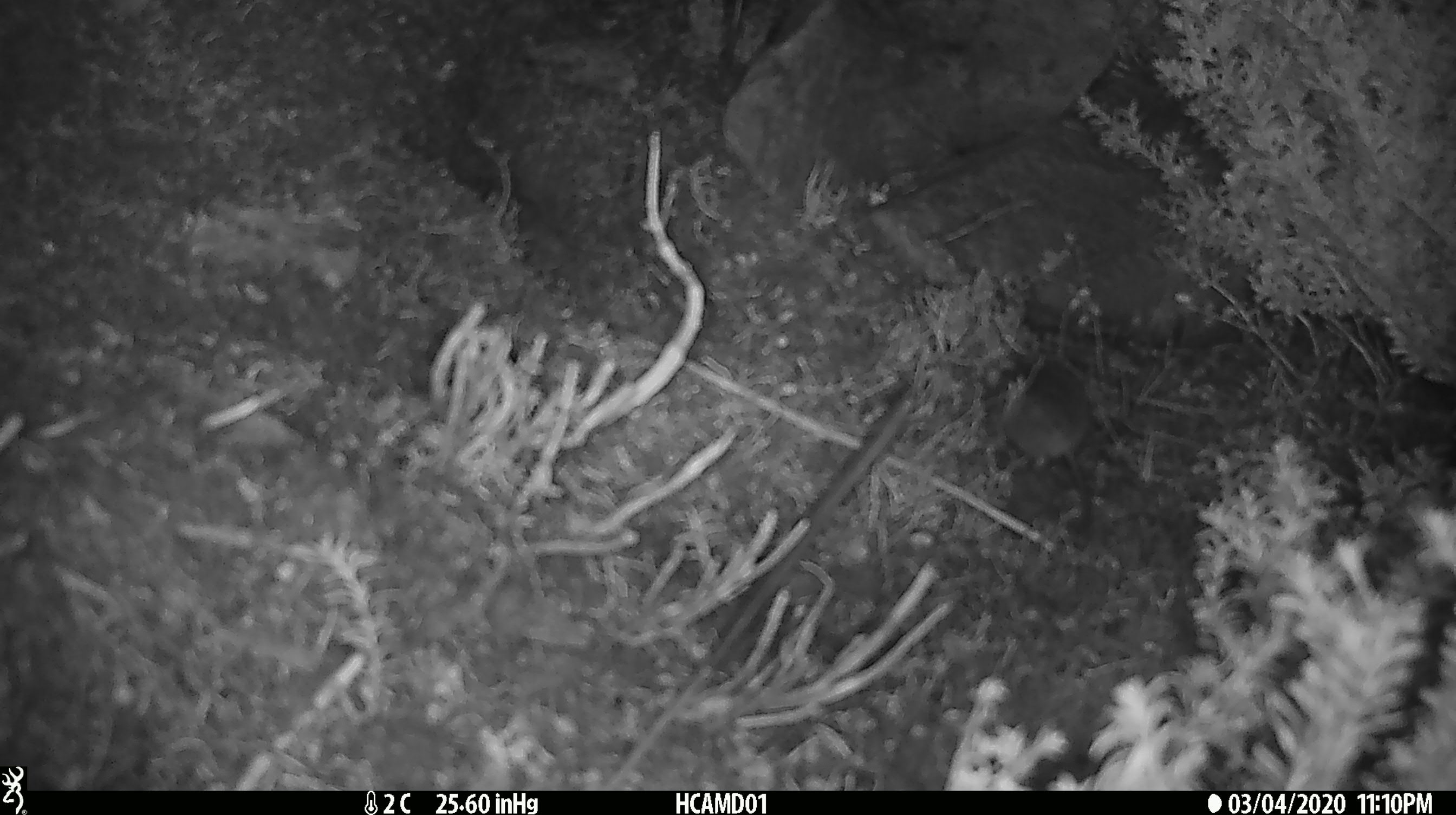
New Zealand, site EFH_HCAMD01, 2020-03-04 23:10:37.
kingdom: Animalia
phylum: Chordata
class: Mammalia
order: Rodentia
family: Muridae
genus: Mus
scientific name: Mus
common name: mouse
Mouse (Mus).